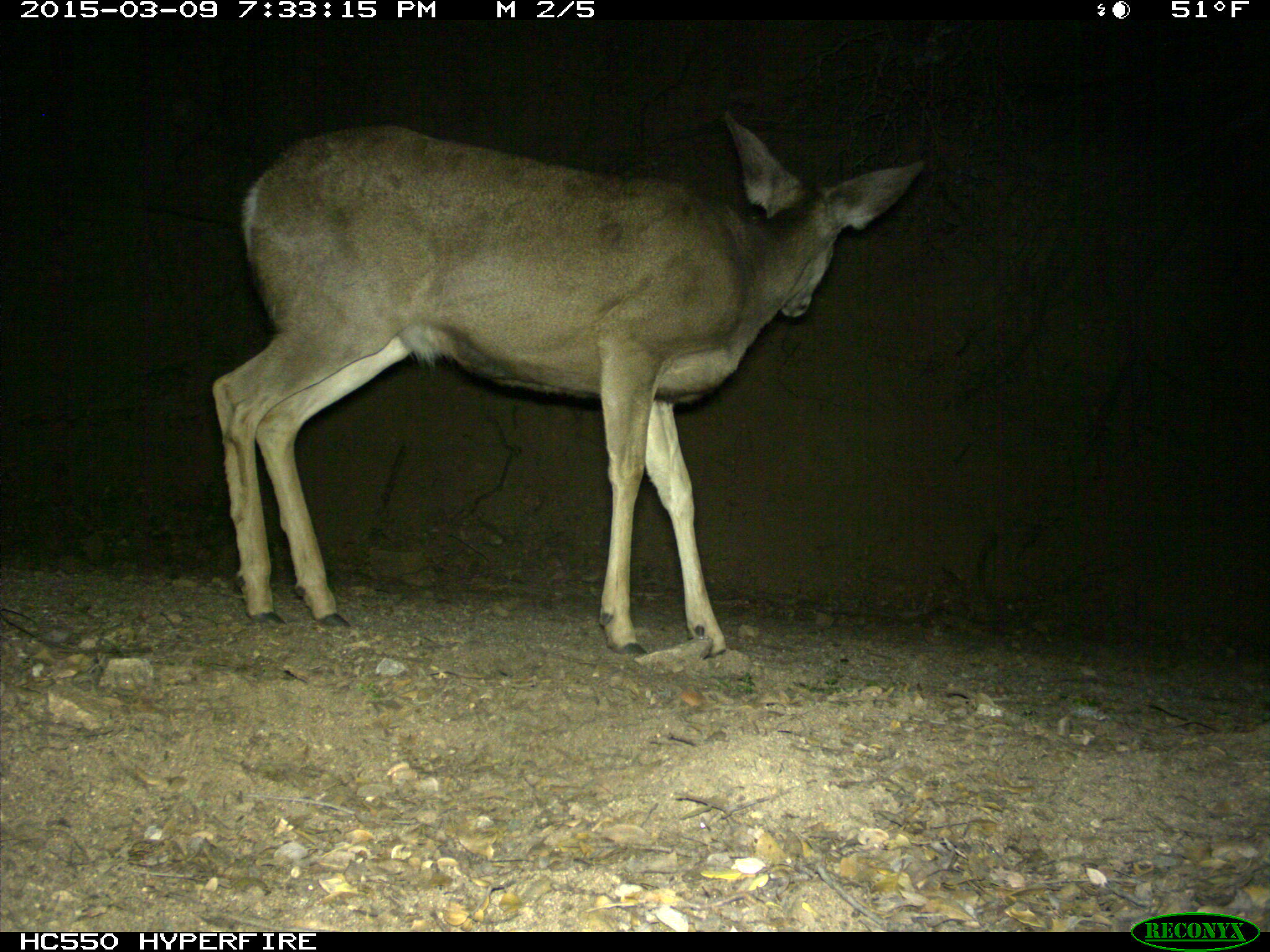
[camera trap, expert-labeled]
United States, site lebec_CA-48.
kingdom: Animalia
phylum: Chordata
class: Mammalia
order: Artiodactyla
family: Cervidae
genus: Odocoileus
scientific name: Odocoileus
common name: deer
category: unidentified deer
Unidentified deer (deer) (Odocoileus).